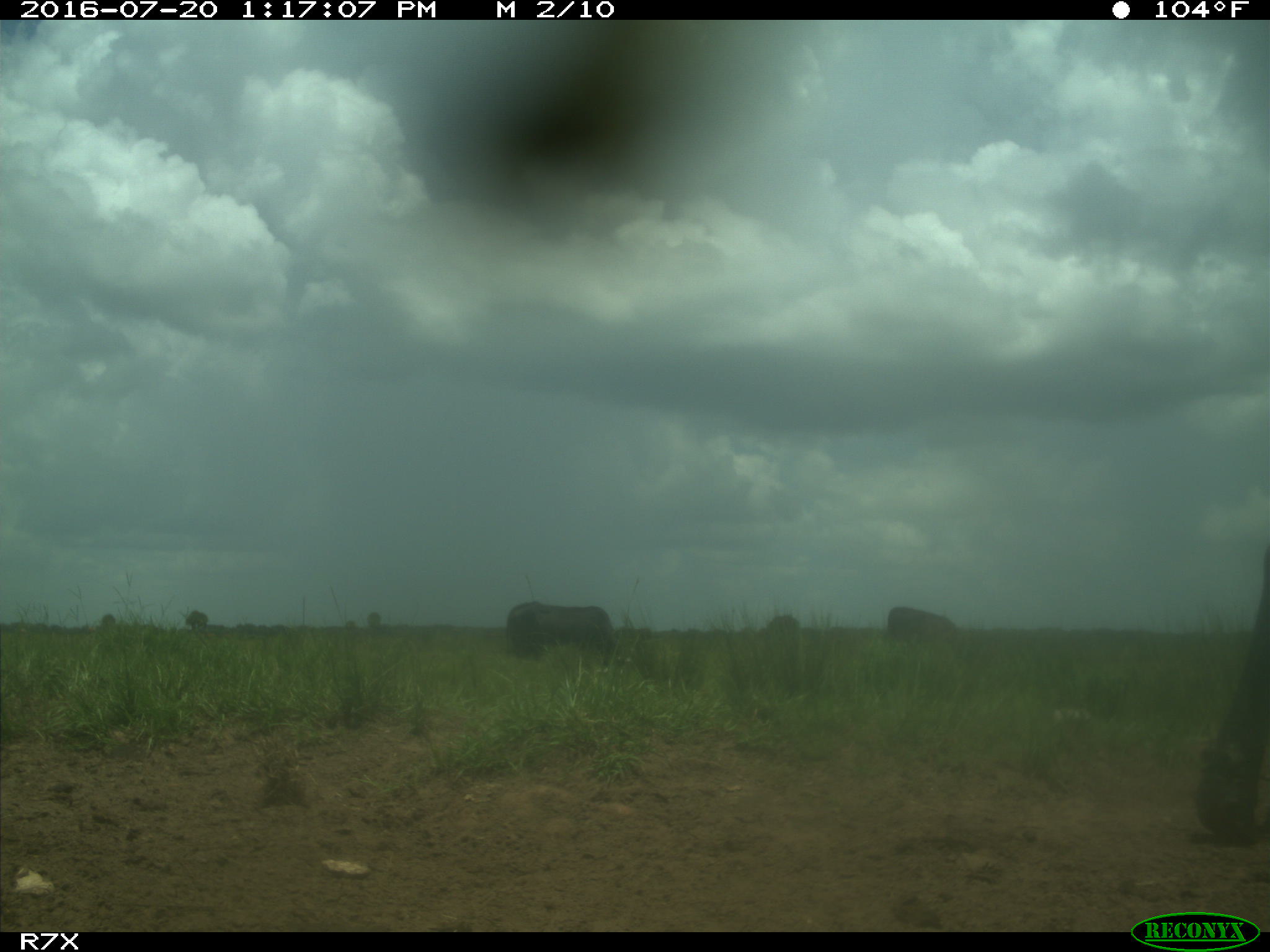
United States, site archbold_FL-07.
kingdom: Animalia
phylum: Chordata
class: Mammalia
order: Artiodactyla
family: Bovidae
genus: Bos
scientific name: Bos taurus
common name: domestic cow